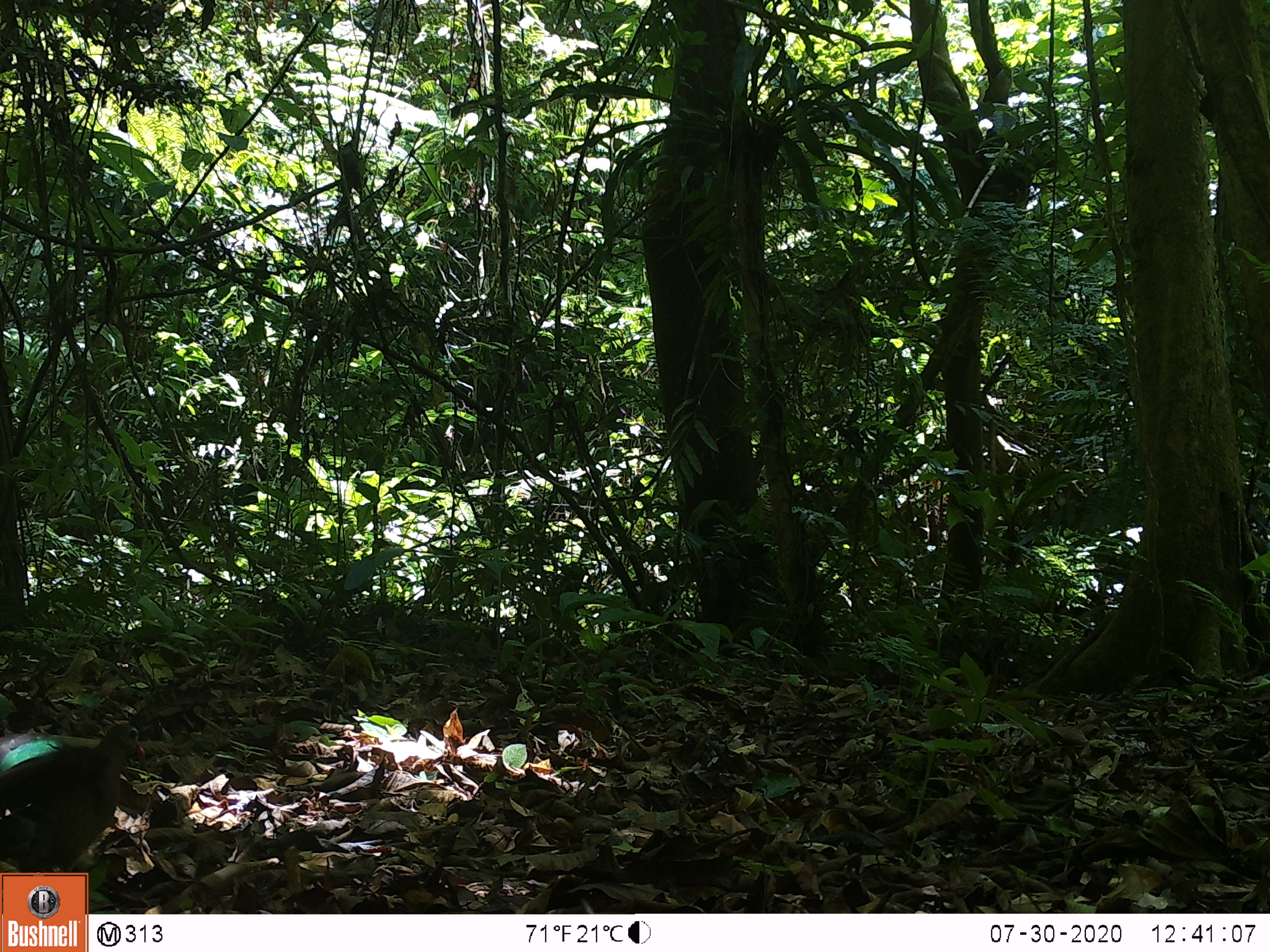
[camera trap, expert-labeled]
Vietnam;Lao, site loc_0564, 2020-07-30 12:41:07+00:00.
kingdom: Animalia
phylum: Chordata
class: Aves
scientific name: Aves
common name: bird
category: unidentified bird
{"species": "unidentified bird (bird) (Aves)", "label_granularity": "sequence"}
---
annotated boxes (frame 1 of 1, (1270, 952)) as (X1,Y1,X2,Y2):
unidentified bird: (1,722,146,916)